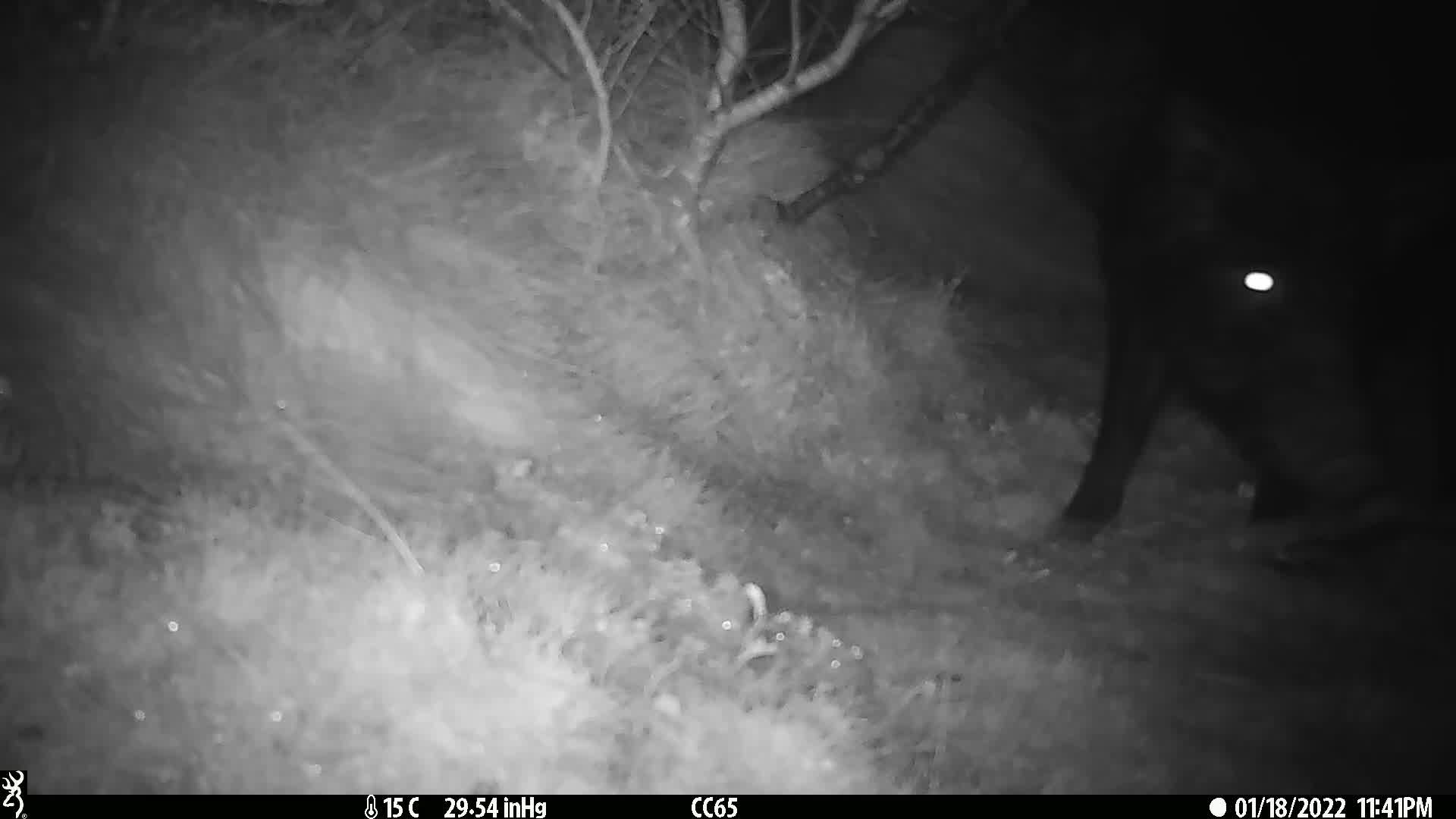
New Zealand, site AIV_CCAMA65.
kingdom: Animalia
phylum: Chordata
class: Mammalia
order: Artiodactyla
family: Suidae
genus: Sus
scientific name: Sus scrofa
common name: pig